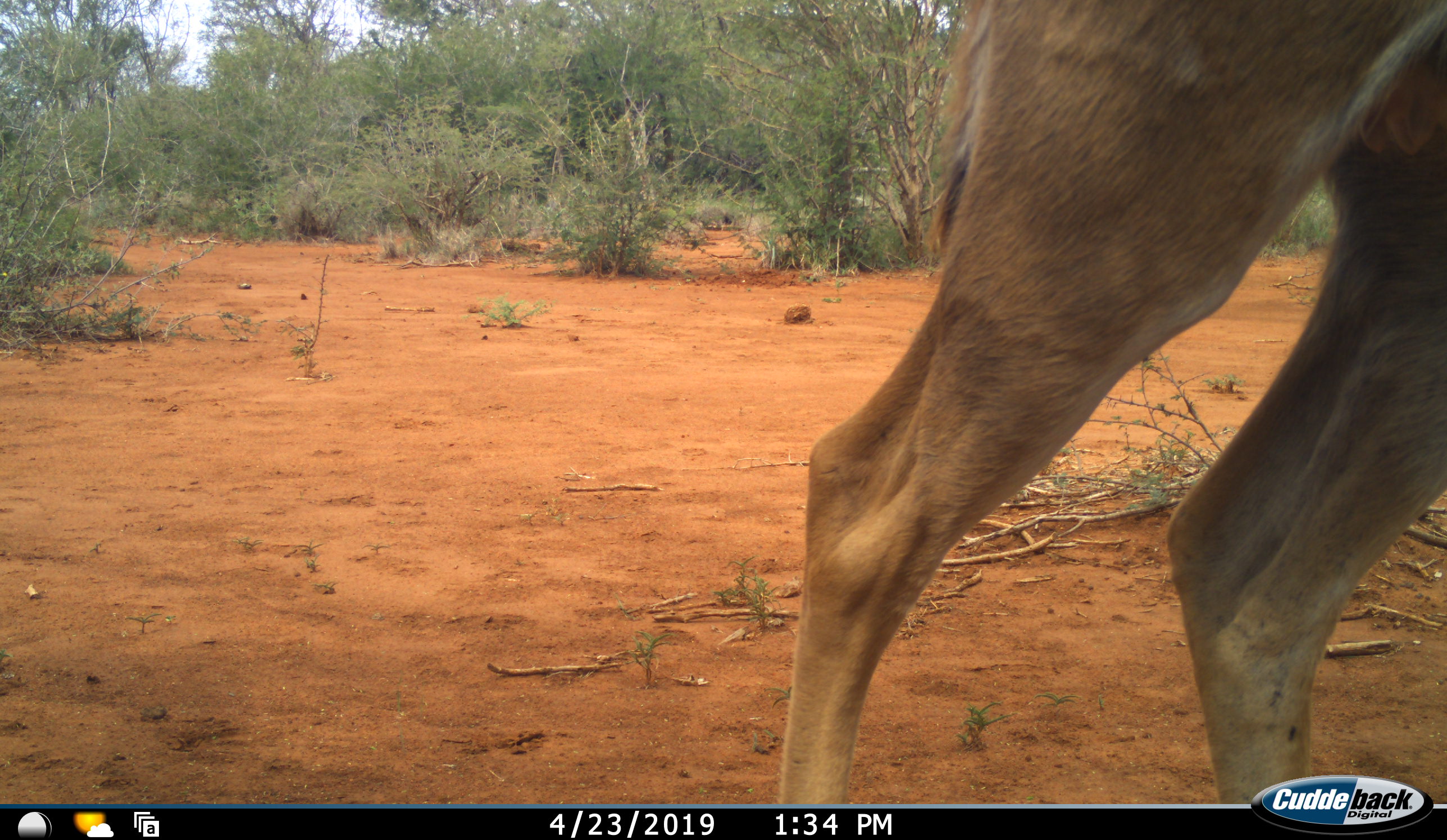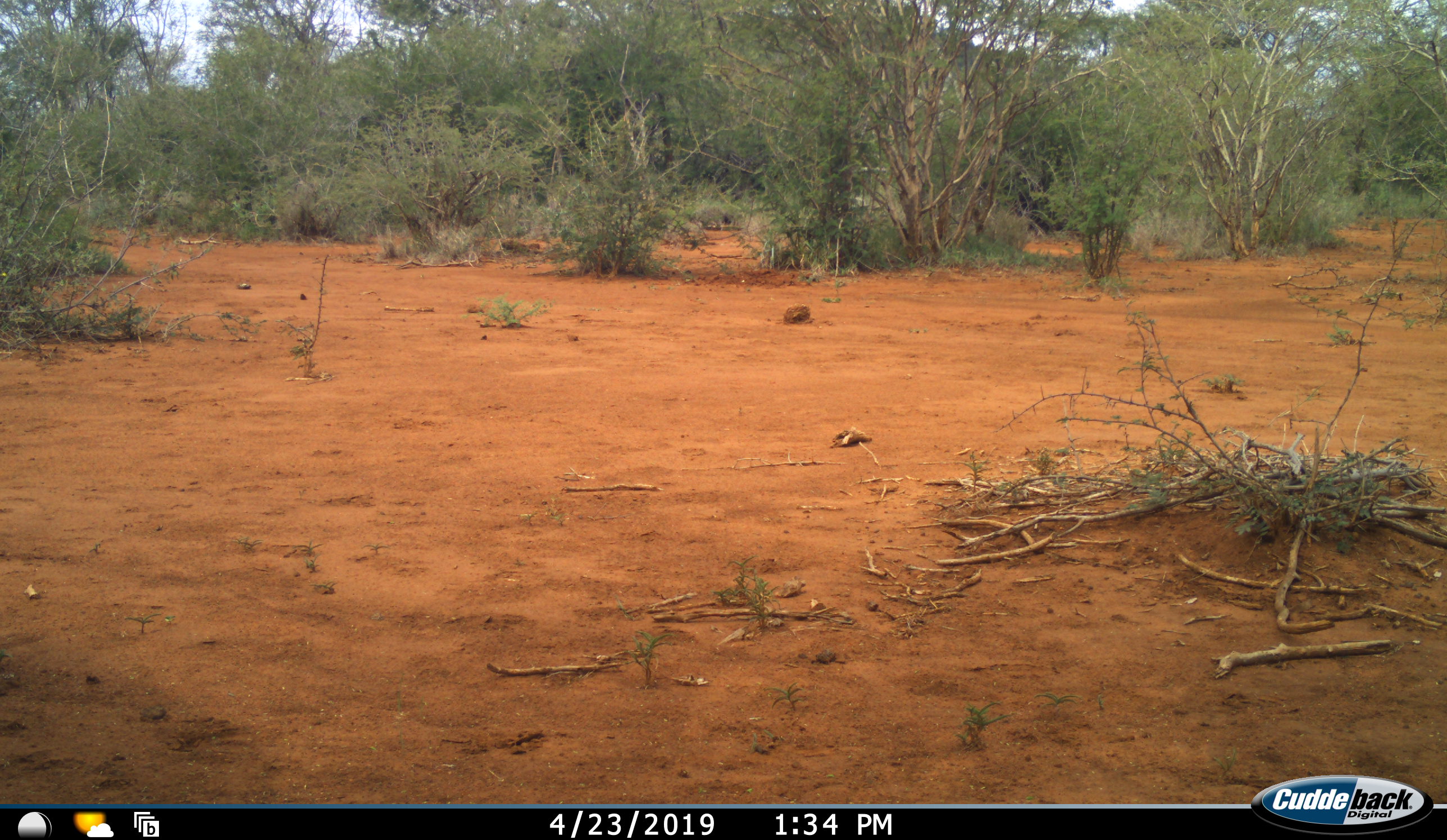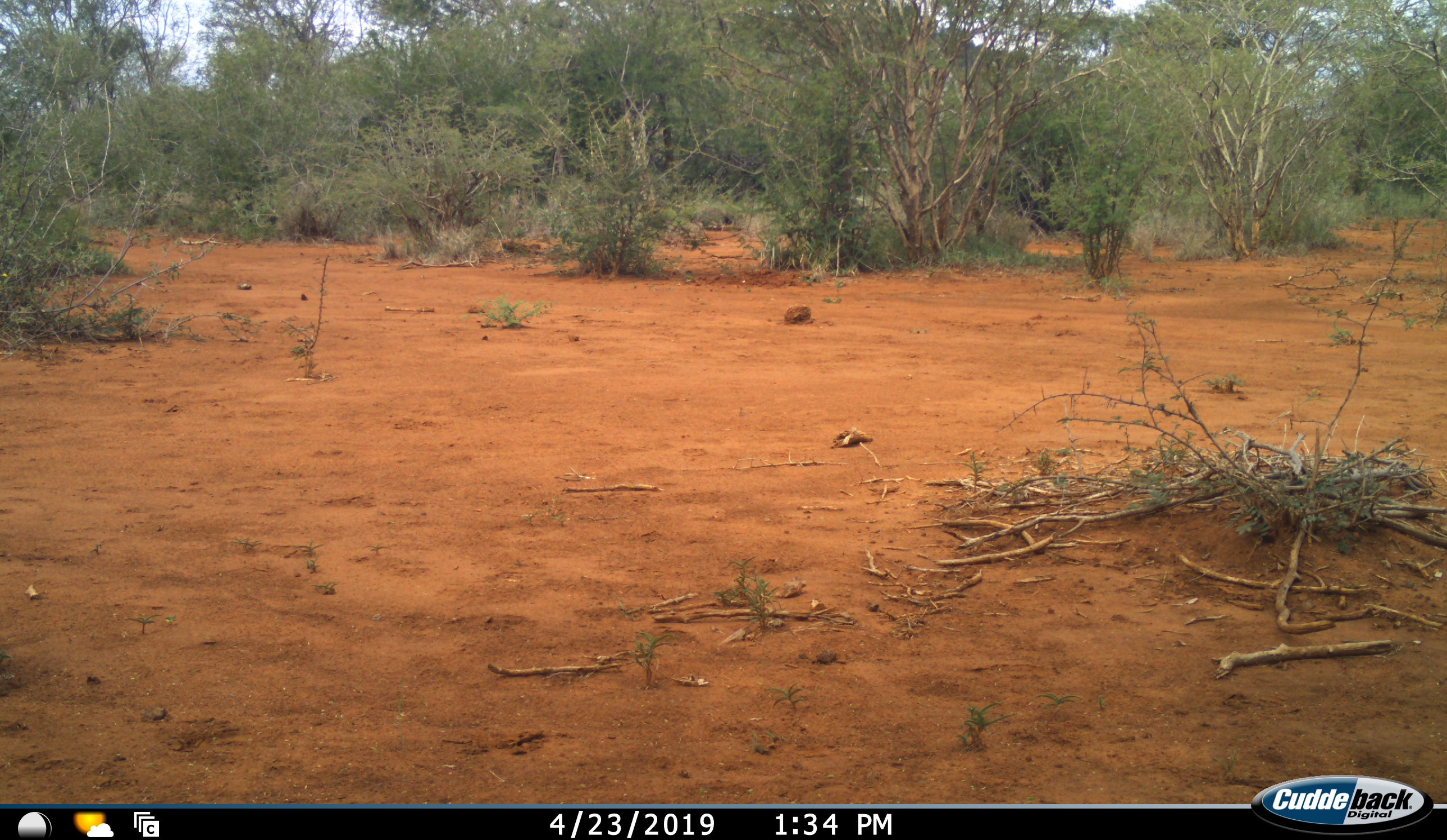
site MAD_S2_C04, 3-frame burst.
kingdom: Animalia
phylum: Chordata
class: Mammalia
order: Artiodactyla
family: Bovidae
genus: Aepyceros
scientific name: Aepyceros melampus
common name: impala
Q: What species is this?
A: Impala (Aepyceros melampus).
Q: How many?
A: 1.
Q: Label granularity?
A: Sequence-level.